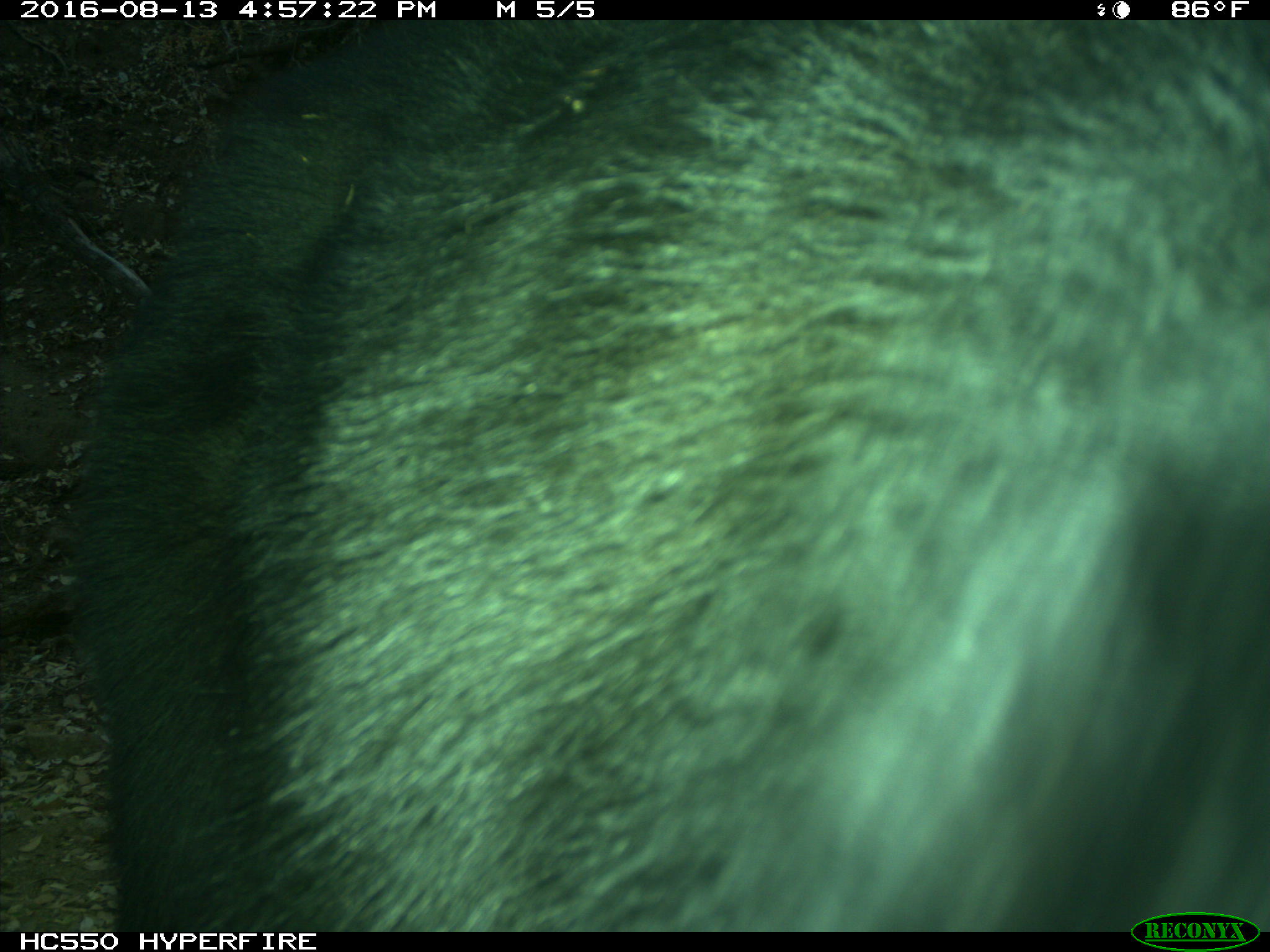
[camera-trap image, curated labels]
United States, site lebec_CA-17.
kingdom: Animalia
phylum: Chordata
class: Mammalia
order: Carnivora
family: Ursidae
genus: Ursus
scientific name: Ursus americanus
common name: american black bear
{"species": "Ursus americanus (american black bear)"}